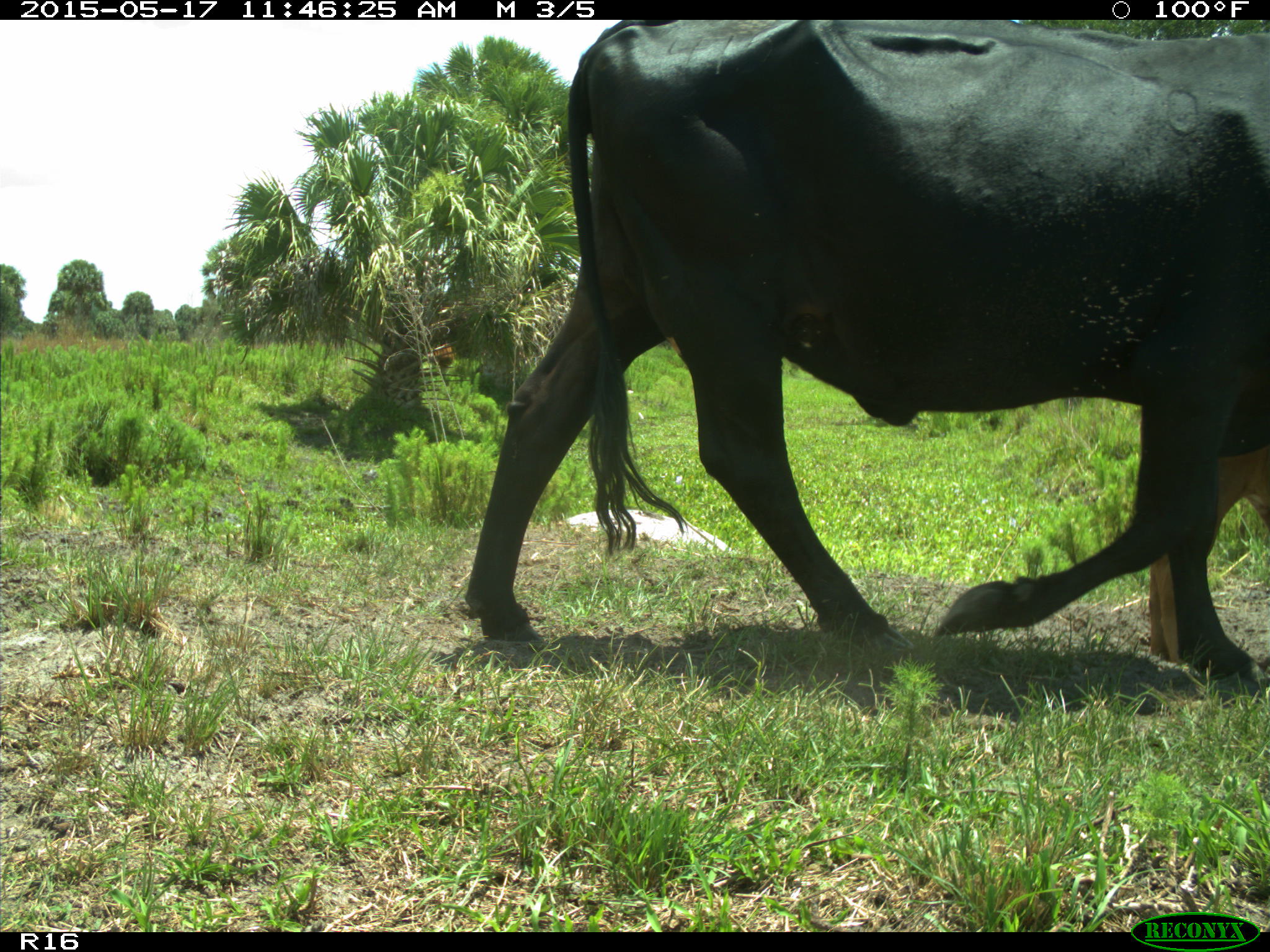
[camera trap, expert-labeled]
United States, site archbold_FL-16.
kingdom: Animalia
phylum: Chordata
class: Mammalia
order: Artiodactyla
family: Bovidae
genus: Bos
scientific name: Bos taurus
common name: domestic cow